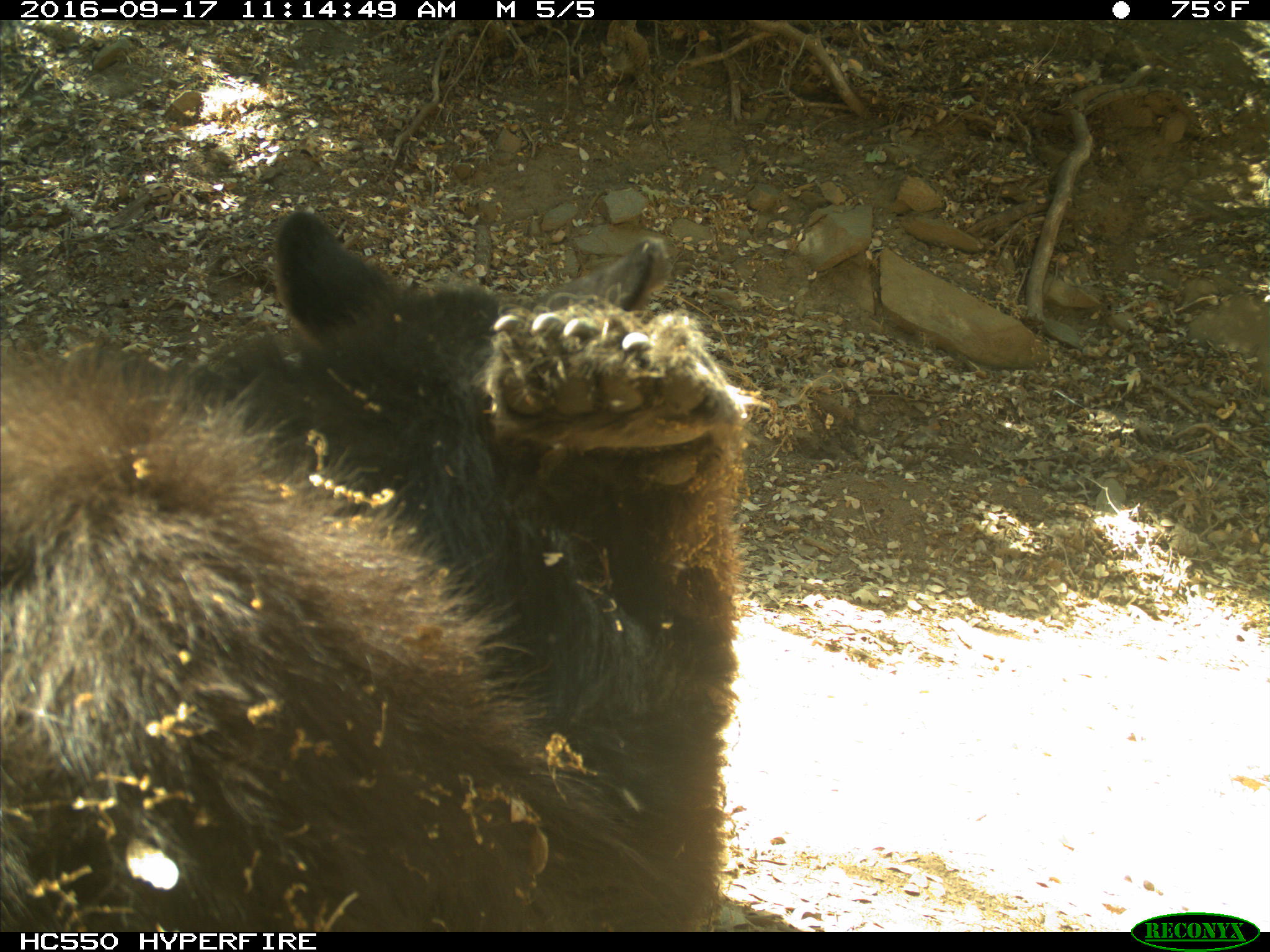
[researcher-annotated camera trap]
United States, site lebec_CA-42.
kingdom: Animalia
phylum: Chordata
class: Mammalia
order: Carnivora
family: Ursidae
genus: Ursus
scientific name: Ursus americanus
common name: american black bear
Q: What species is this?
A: Ursus americanus (american black bear).